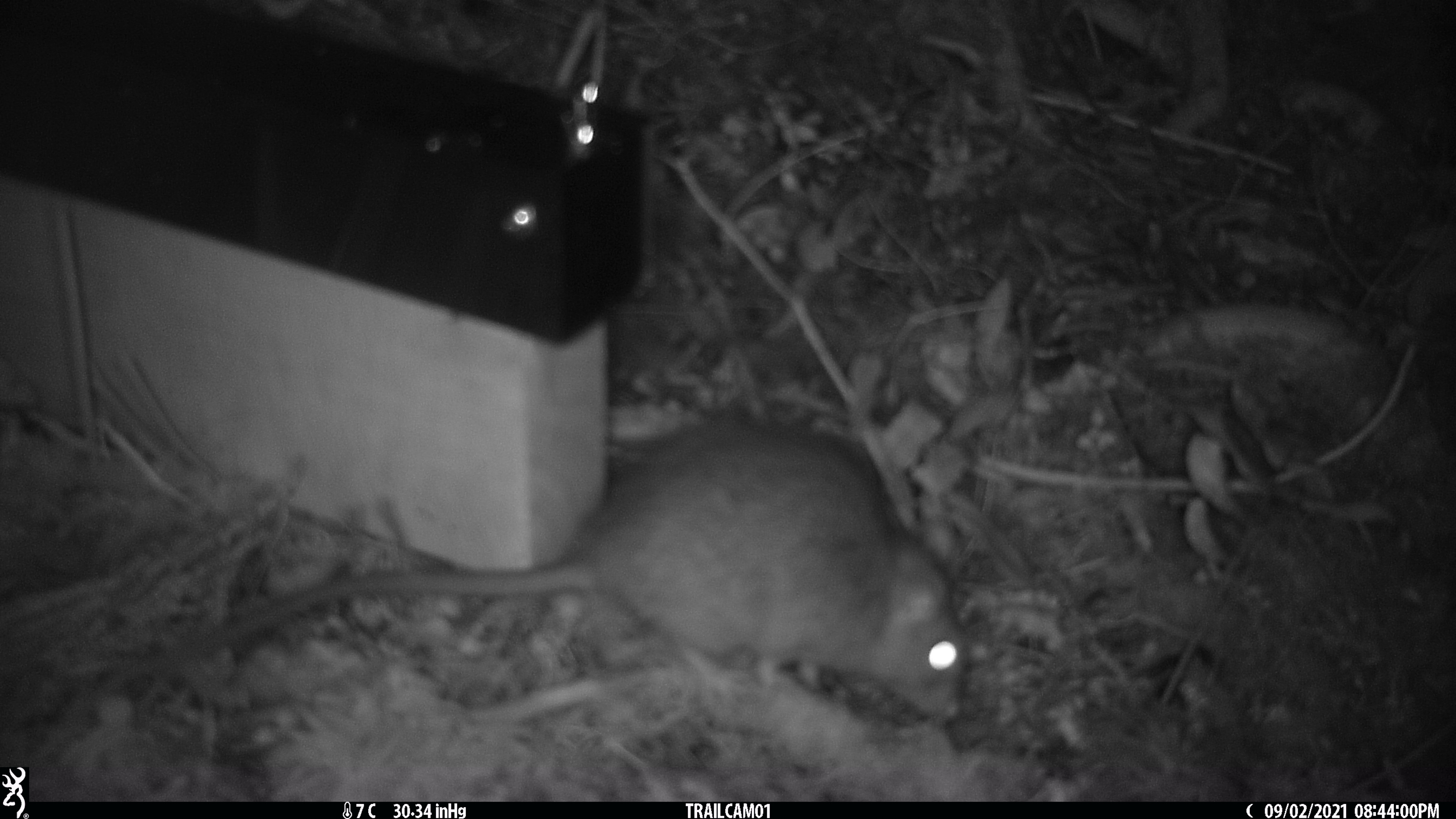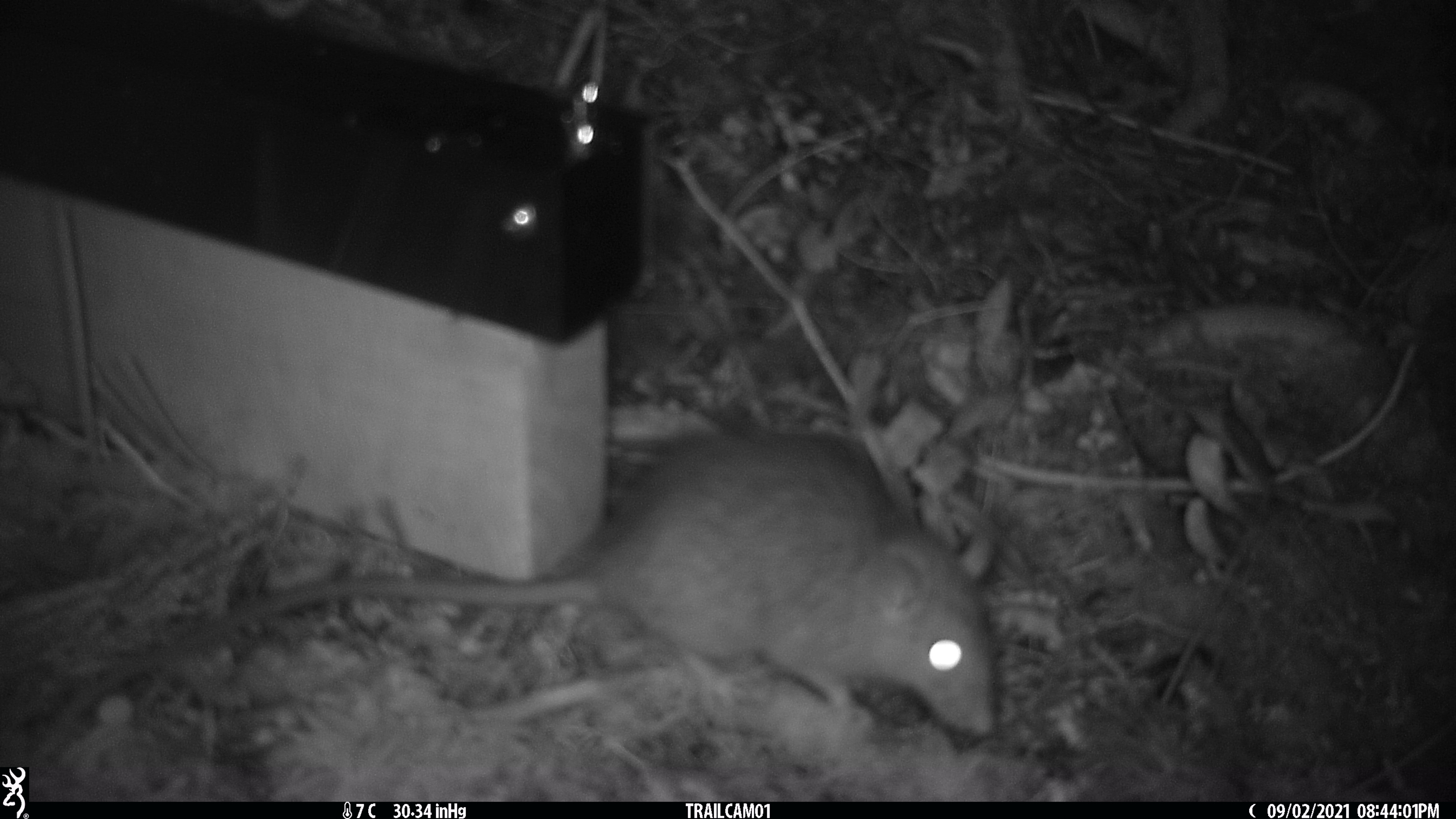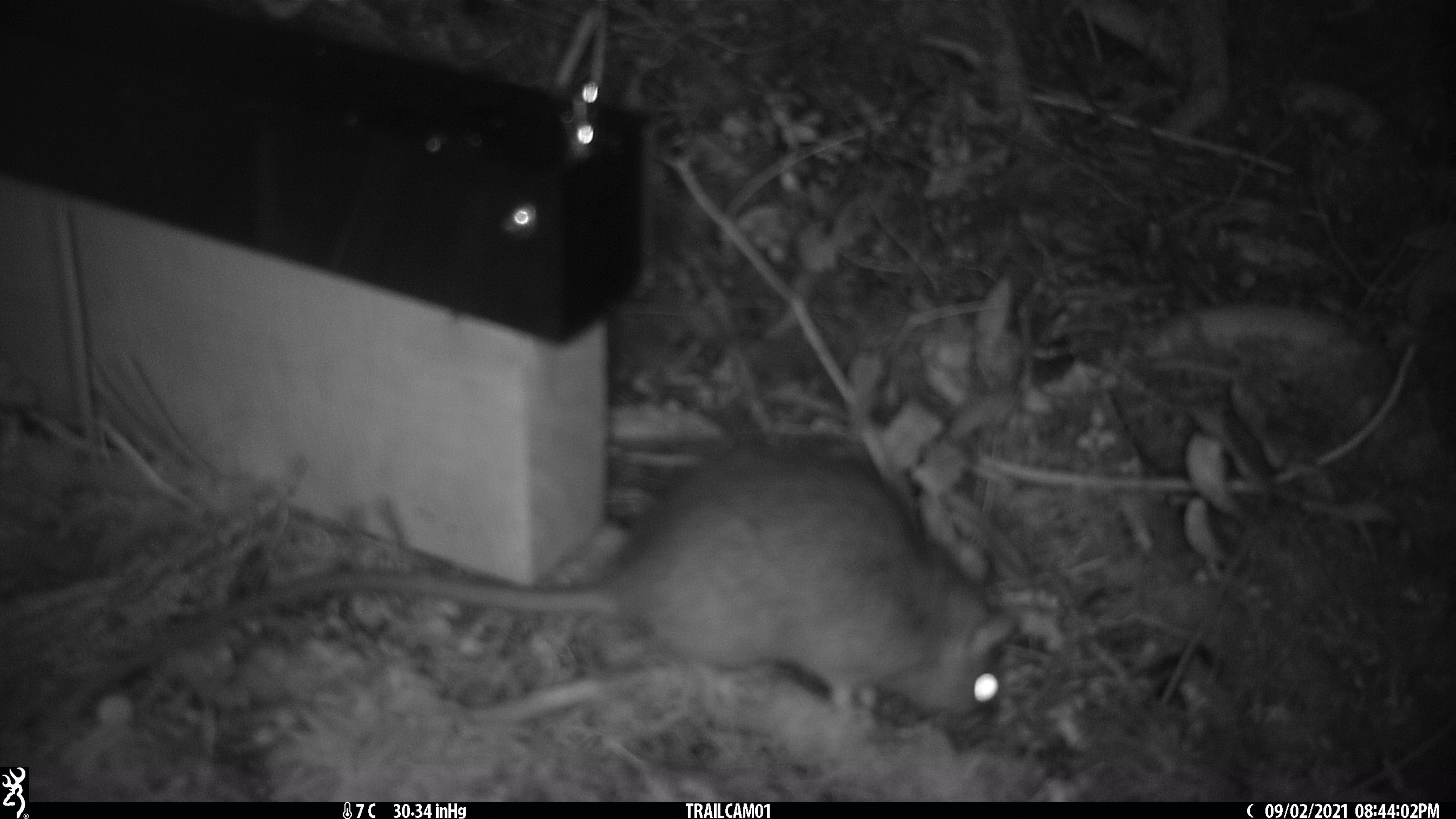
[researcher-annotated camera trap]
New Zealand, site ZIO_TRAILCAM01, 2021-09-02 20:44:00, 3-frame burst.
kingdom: Animalia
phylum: Chordata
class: Mammalia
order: Rodentia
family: Muridae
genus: Rattus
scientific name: Rattus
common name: rat